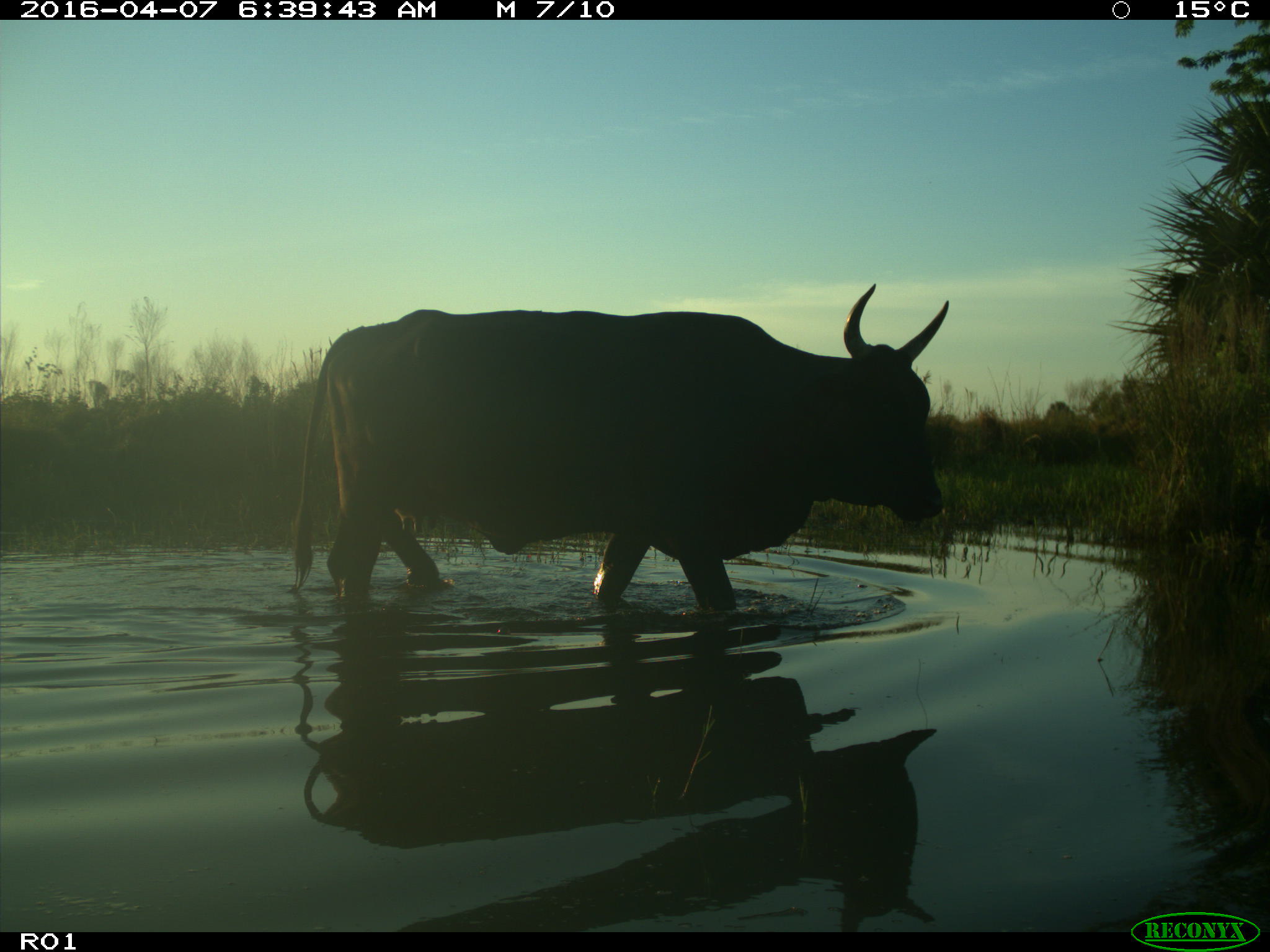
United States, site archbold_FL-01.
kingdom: Animalia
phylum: Chordata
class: Mammalia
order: Artiodactyla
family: Bovidae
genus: Bos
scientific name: Bos taurus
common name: domestic cow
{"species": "Bos taurus (domestic cow)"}